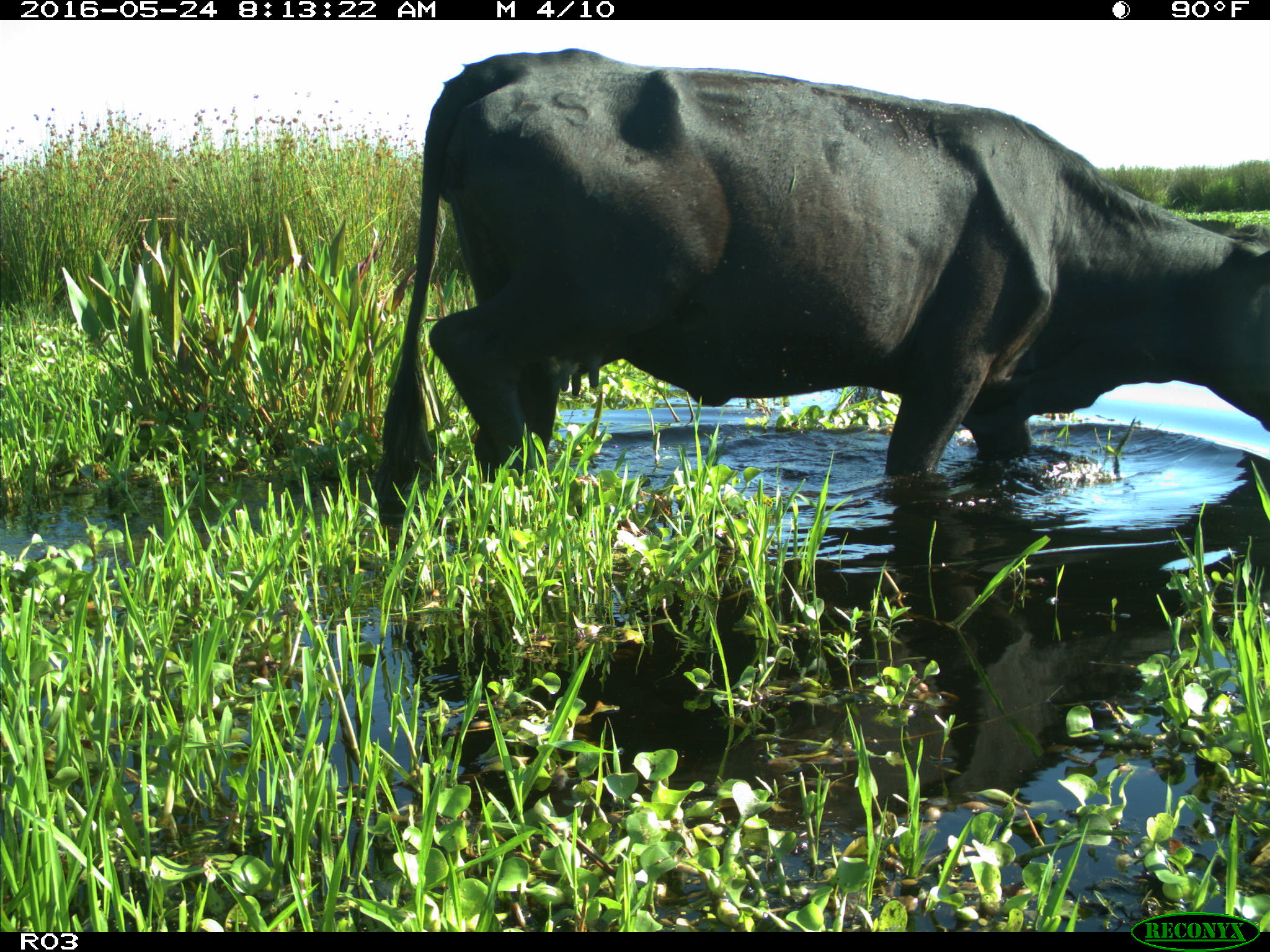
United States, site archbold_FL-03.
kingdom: Animalia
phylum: Chordata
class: Mammalia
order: Artiodactyla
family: Bovidae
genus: Bos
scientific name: Bos taurus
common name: domestic cow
Bos taurus (domestic cow).